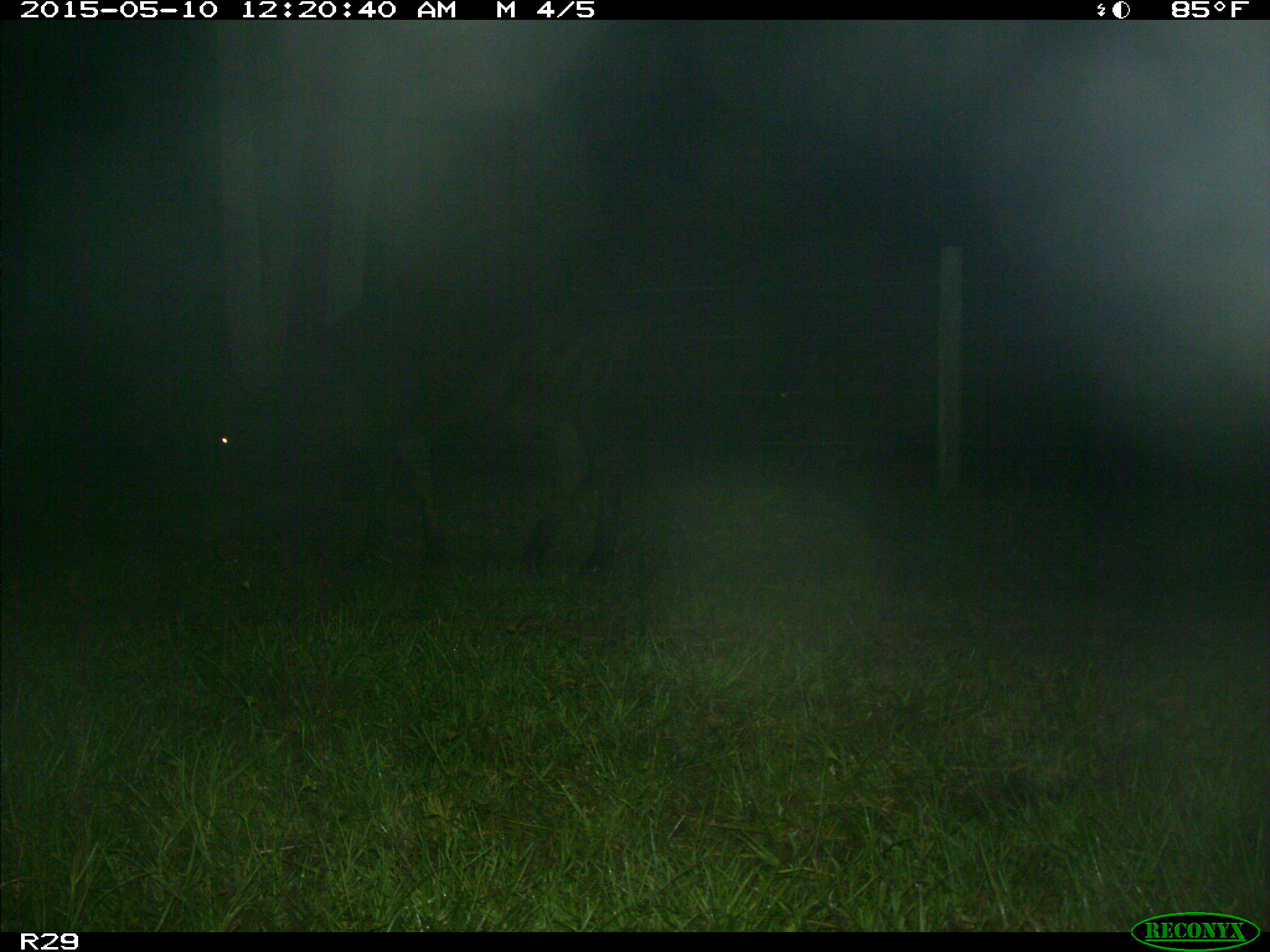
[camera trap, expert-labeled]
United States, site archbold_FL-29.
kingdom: Animalia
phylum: Chordata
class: Mammalia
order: Artiodactyla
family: Bovidae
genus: Bos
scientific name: Bos taurus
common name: domestic cow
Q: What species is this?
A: Bos taurus (domestic cow).